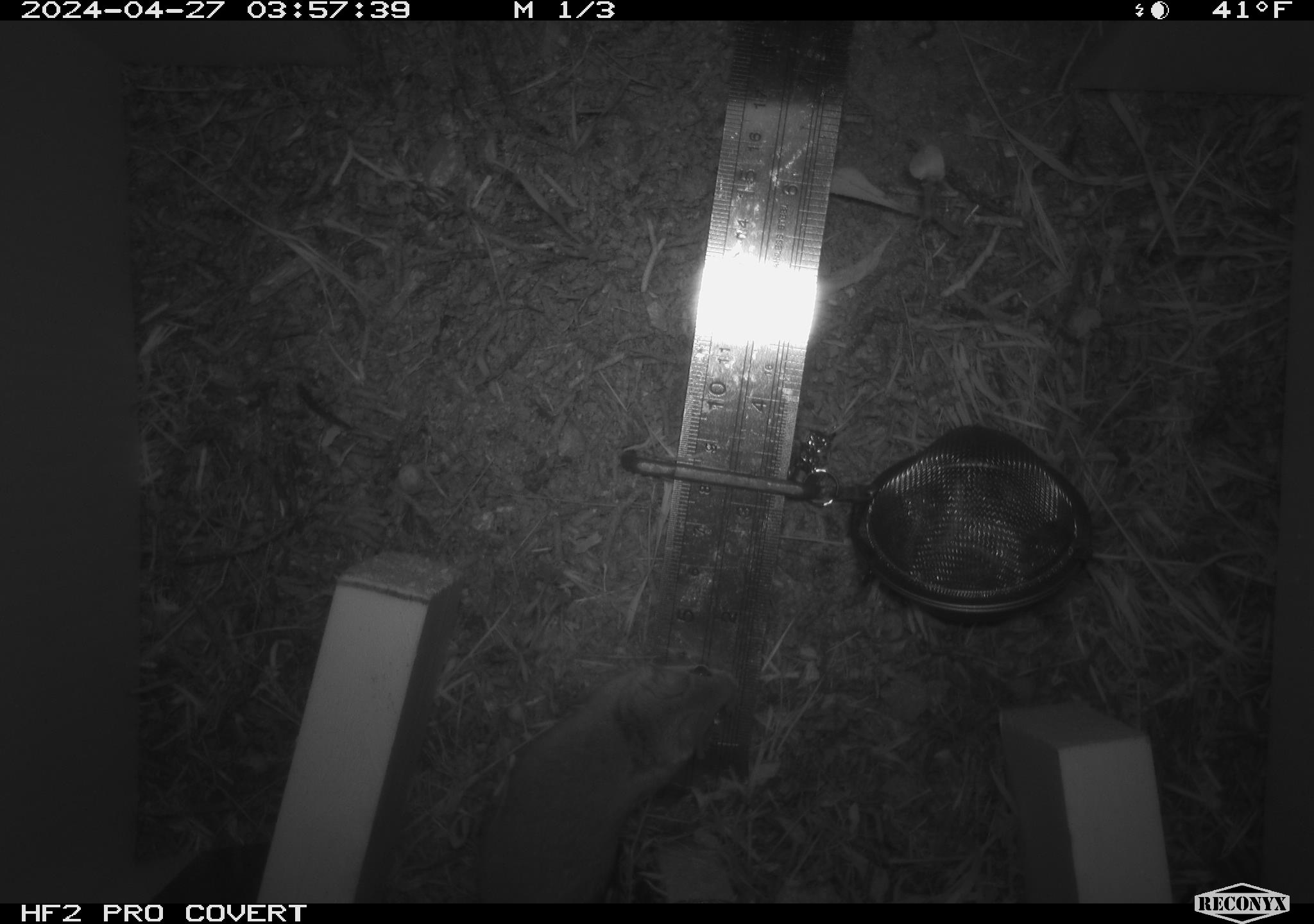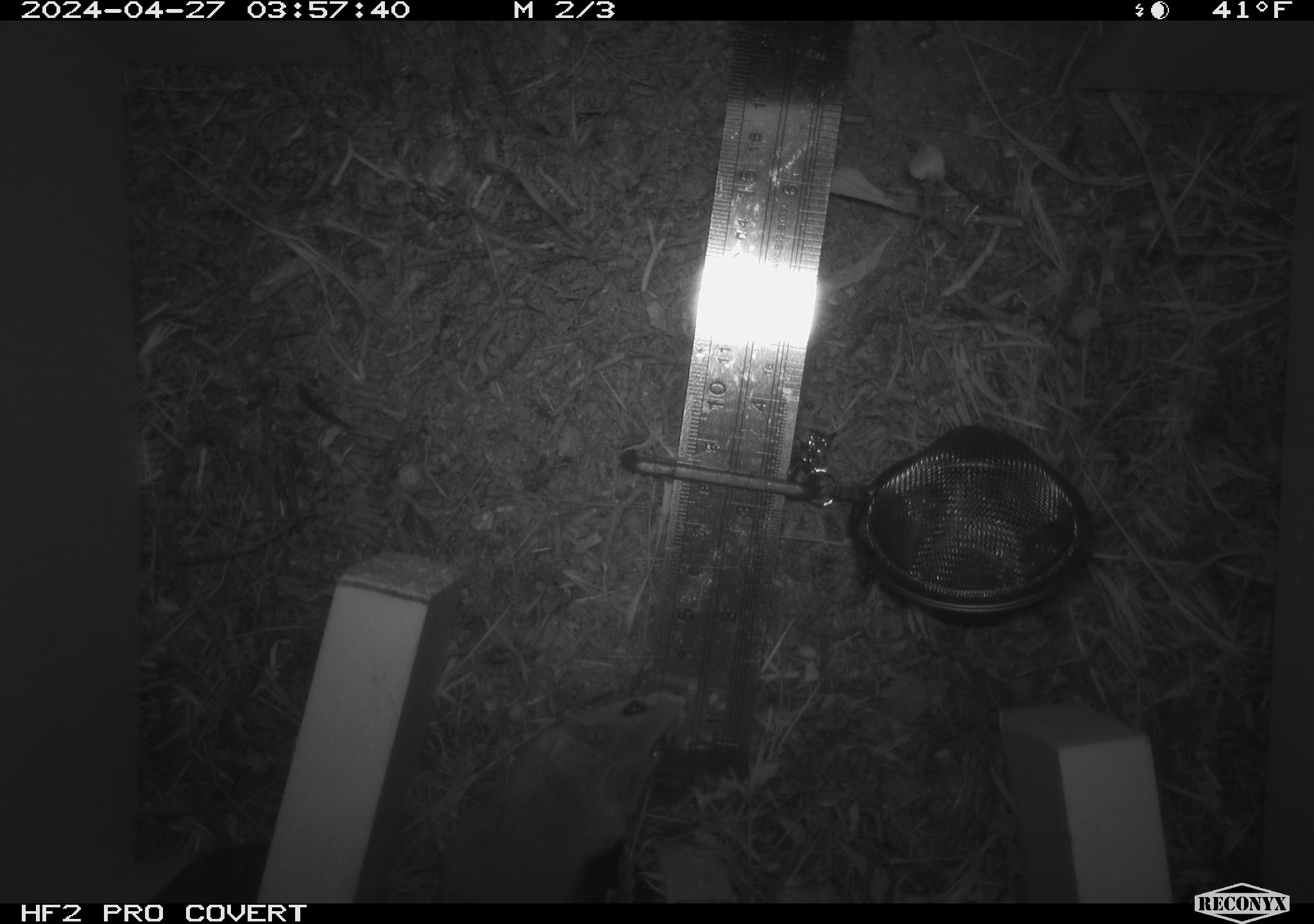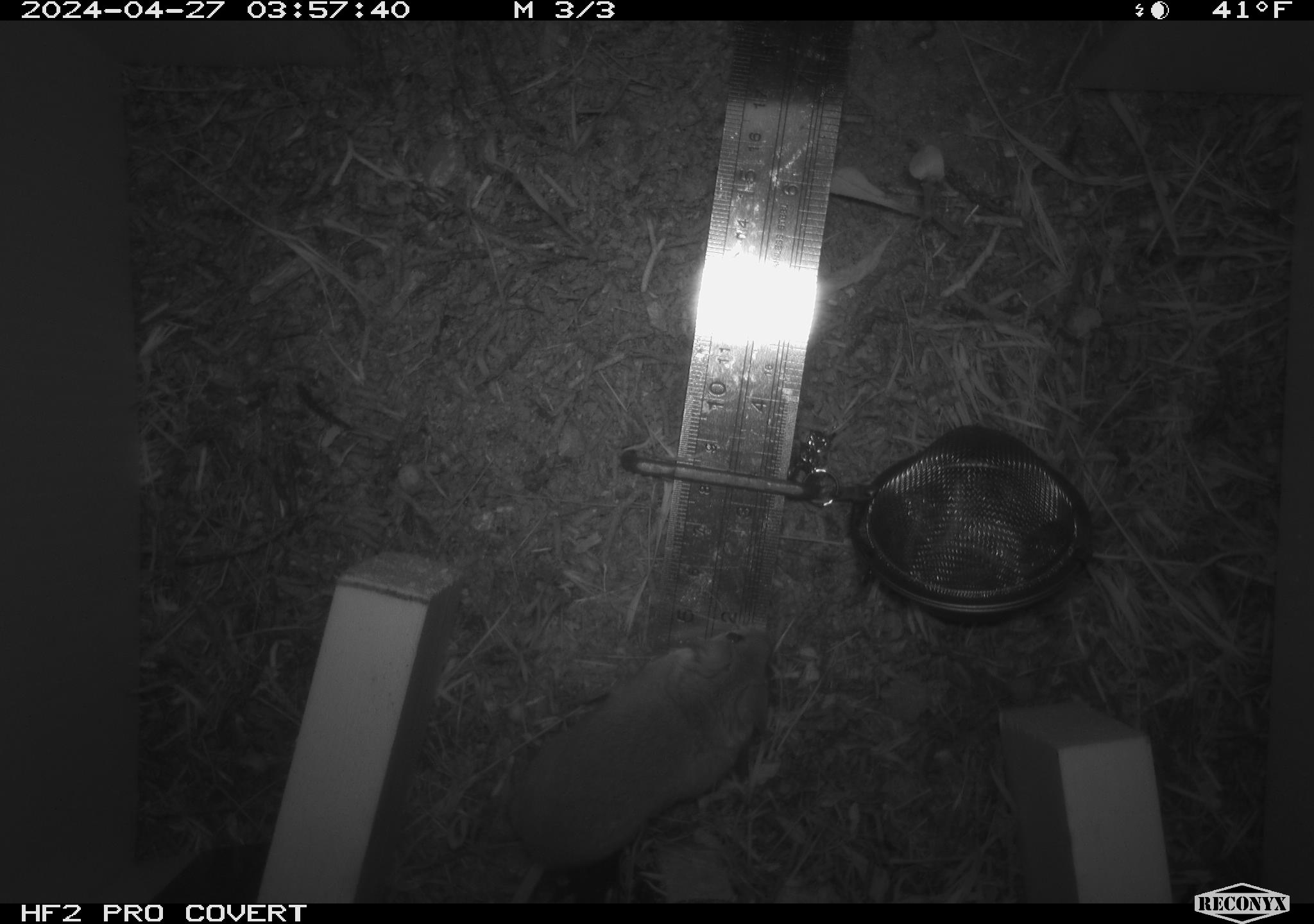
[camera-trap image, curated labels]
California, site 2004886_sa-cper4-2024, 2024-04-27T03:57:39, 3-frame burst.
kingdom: Animalia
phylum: Chordata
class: Mammalia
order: Rodentia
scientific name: Rodentia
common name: rodent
Rodent (Rodentia).